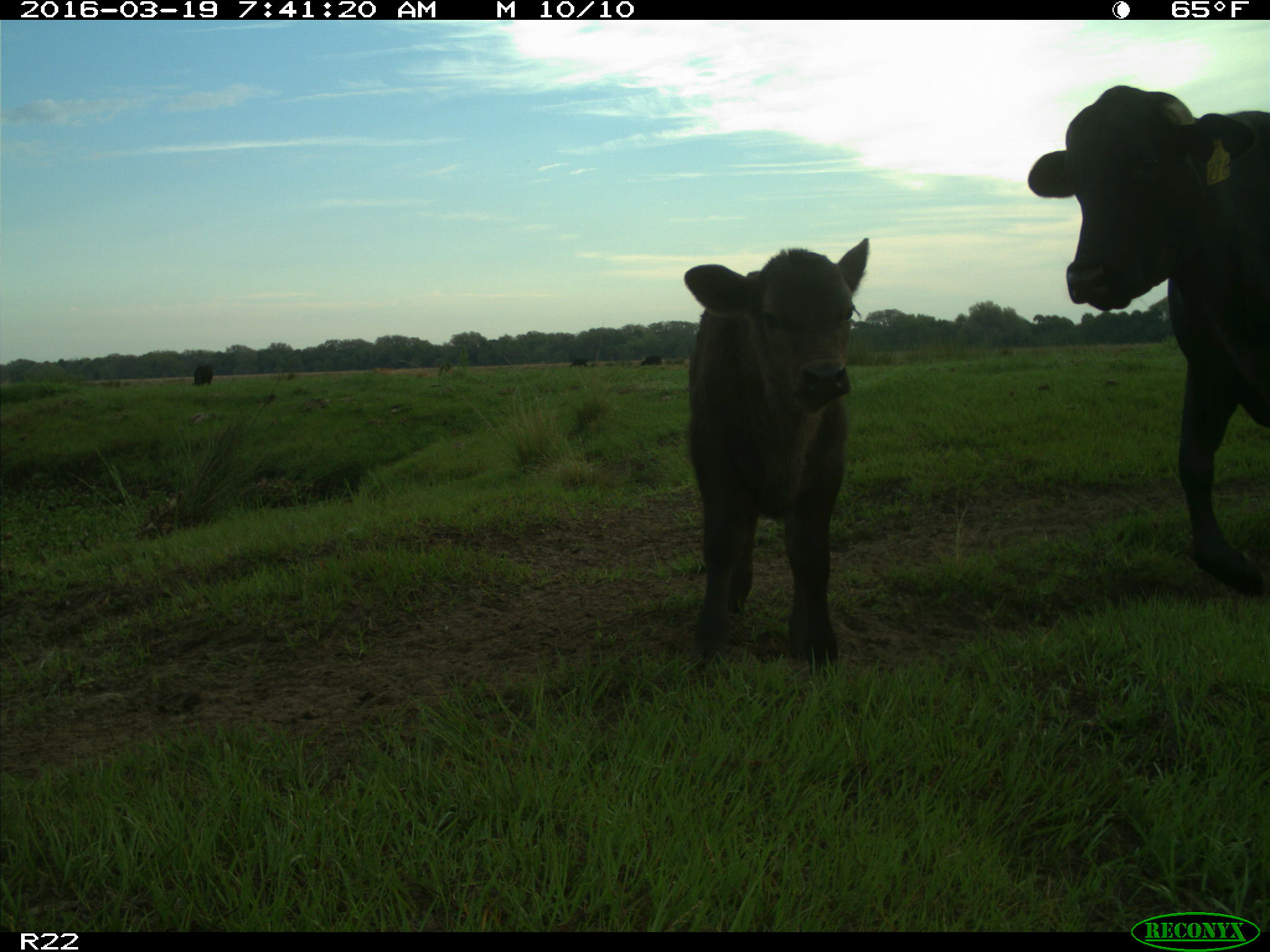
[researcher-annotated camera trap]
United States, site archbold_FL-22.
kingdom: Animalia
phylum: Chordata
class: Mammalia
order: Artiodactyla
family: Bovidae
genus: Bos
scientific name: Bos taurus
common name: domestic cow